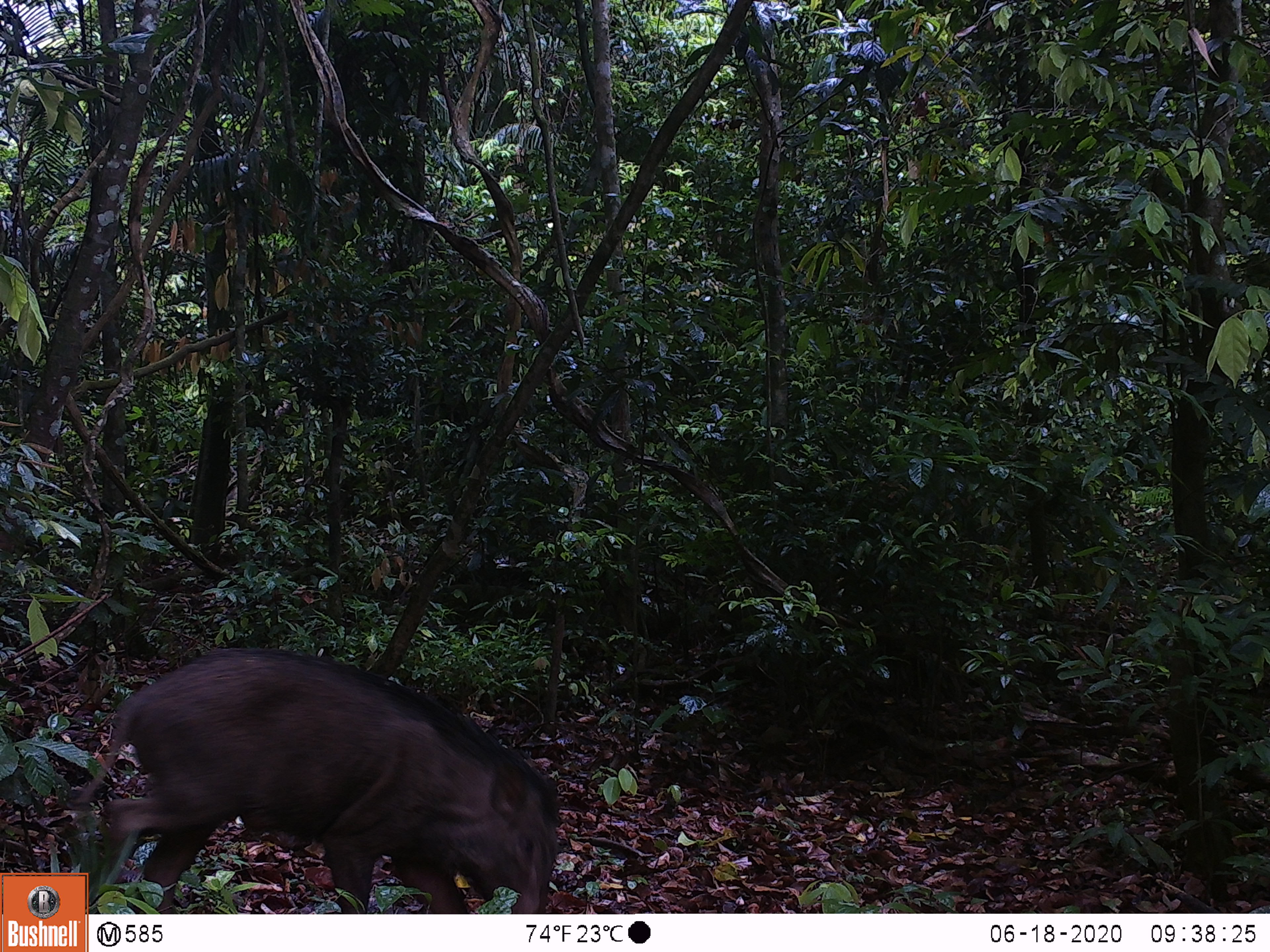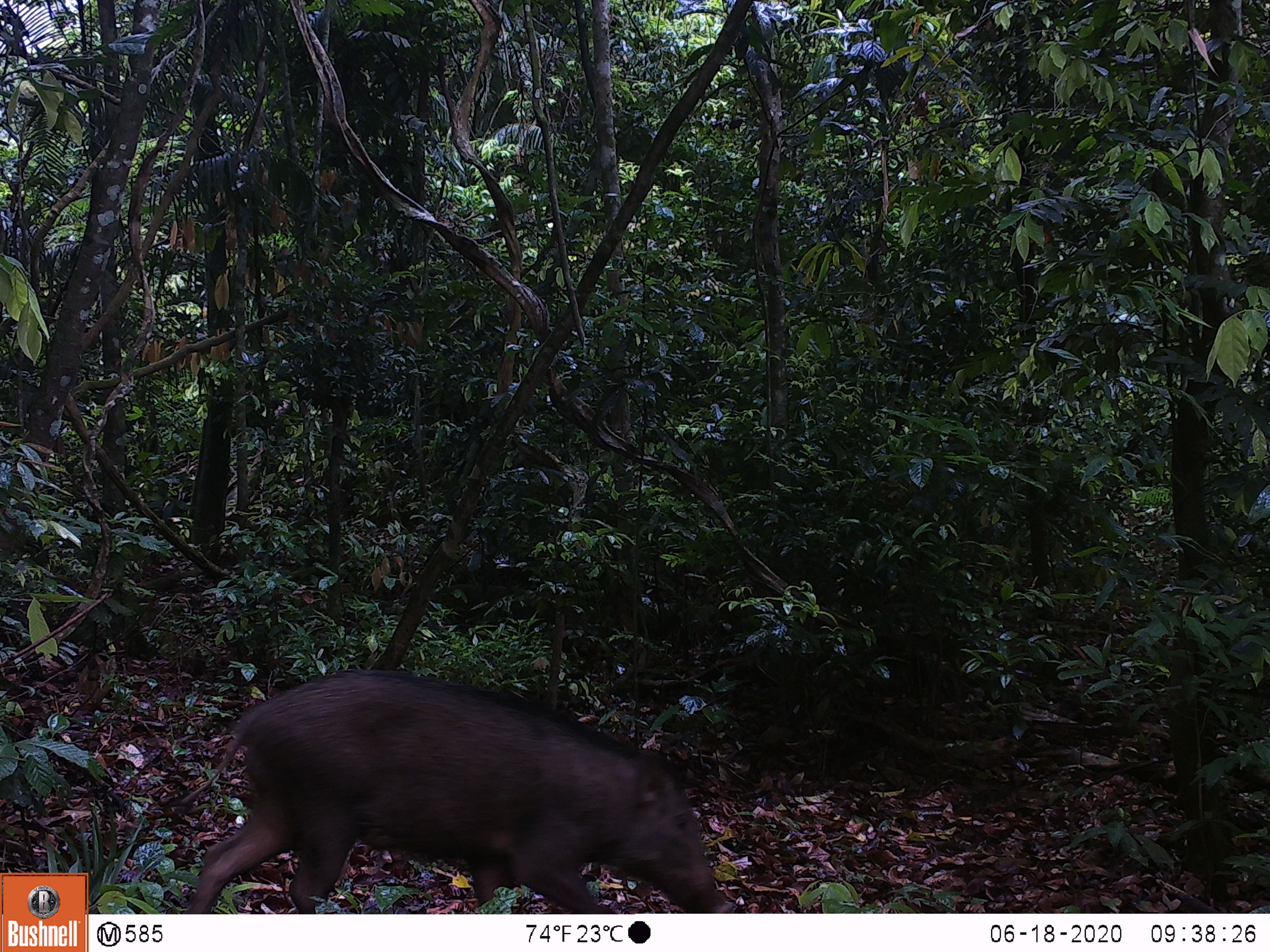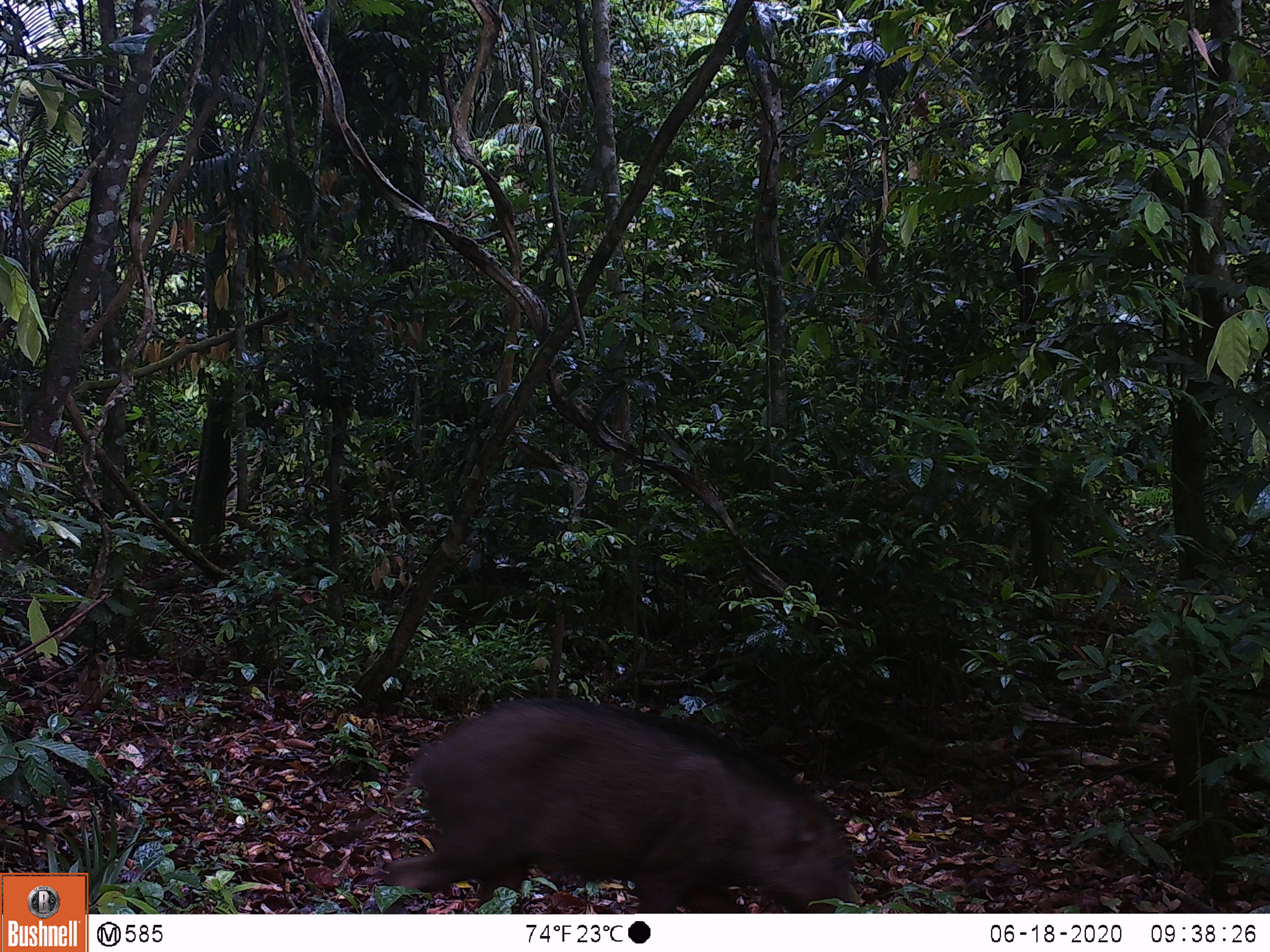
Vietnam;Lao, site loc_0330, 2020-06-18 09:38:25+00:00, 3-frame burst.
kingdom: Animalia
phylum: Chordata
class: Mammalia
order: Artiodactyla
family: Suidae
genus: Sus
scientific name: Sus scrofa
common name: eurasian wild pig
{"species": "eurasian wild pig (Sus scrofa)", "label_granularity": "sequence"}